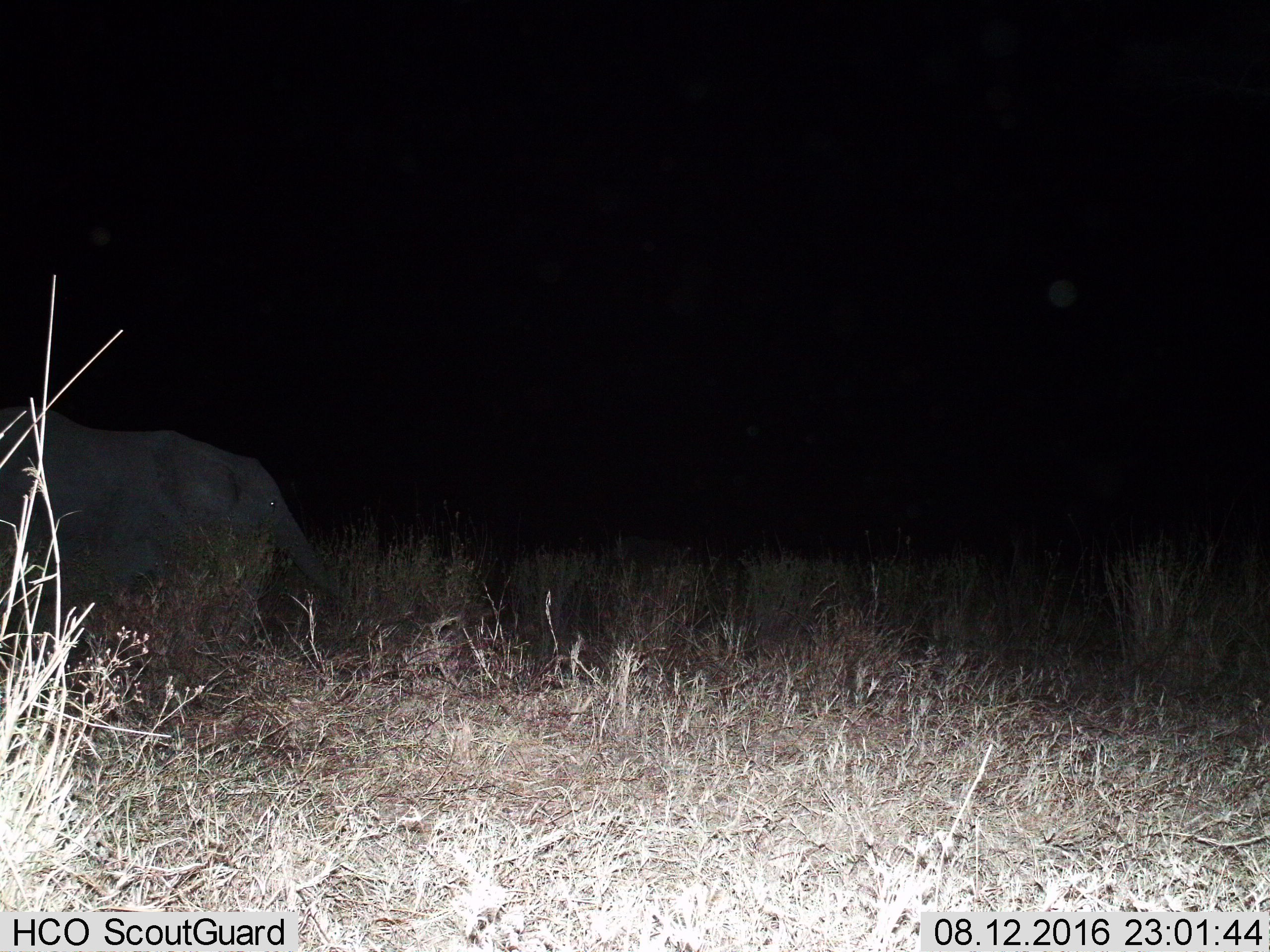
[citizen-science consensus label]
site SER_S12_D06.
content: unidentified animal